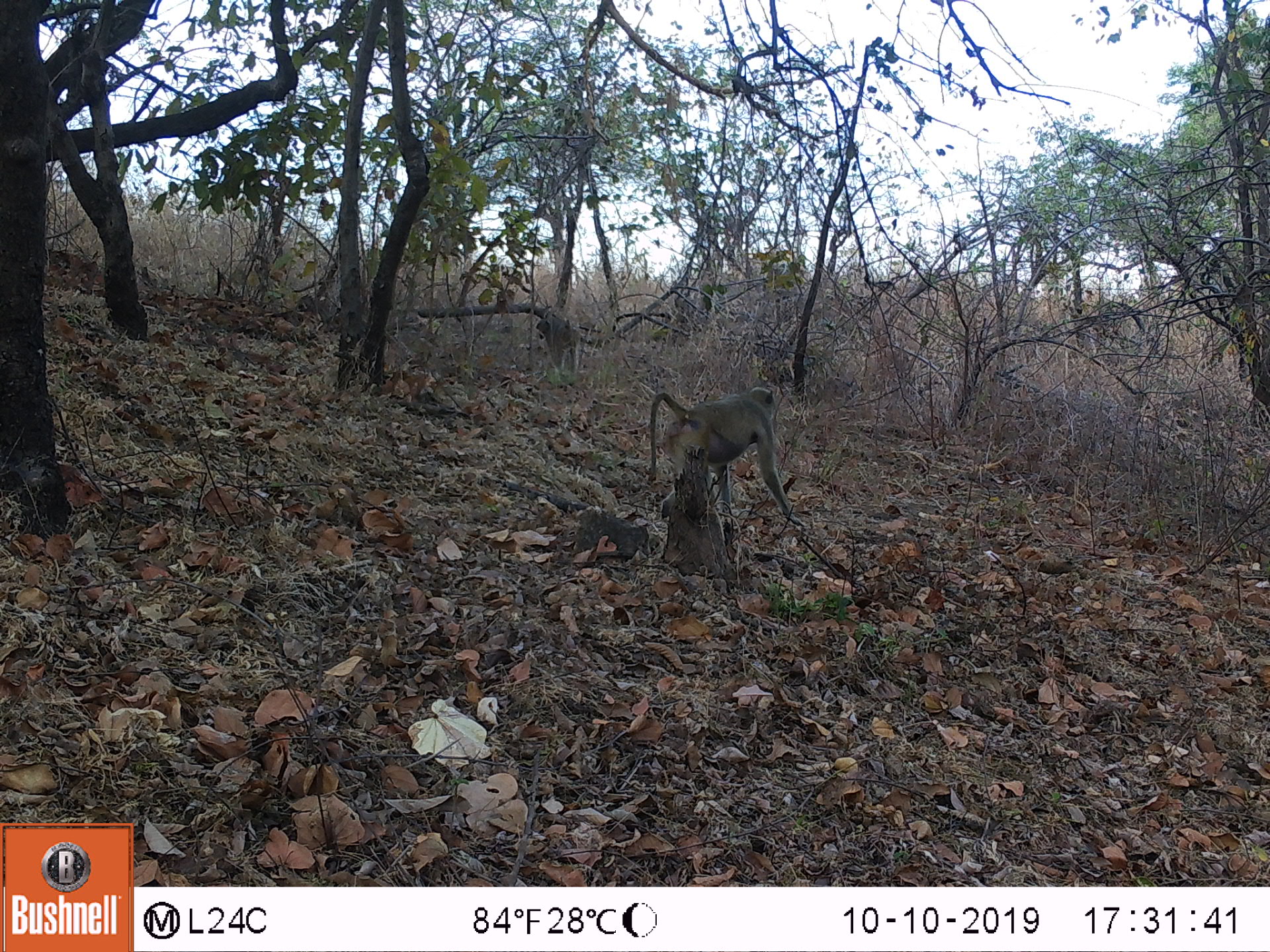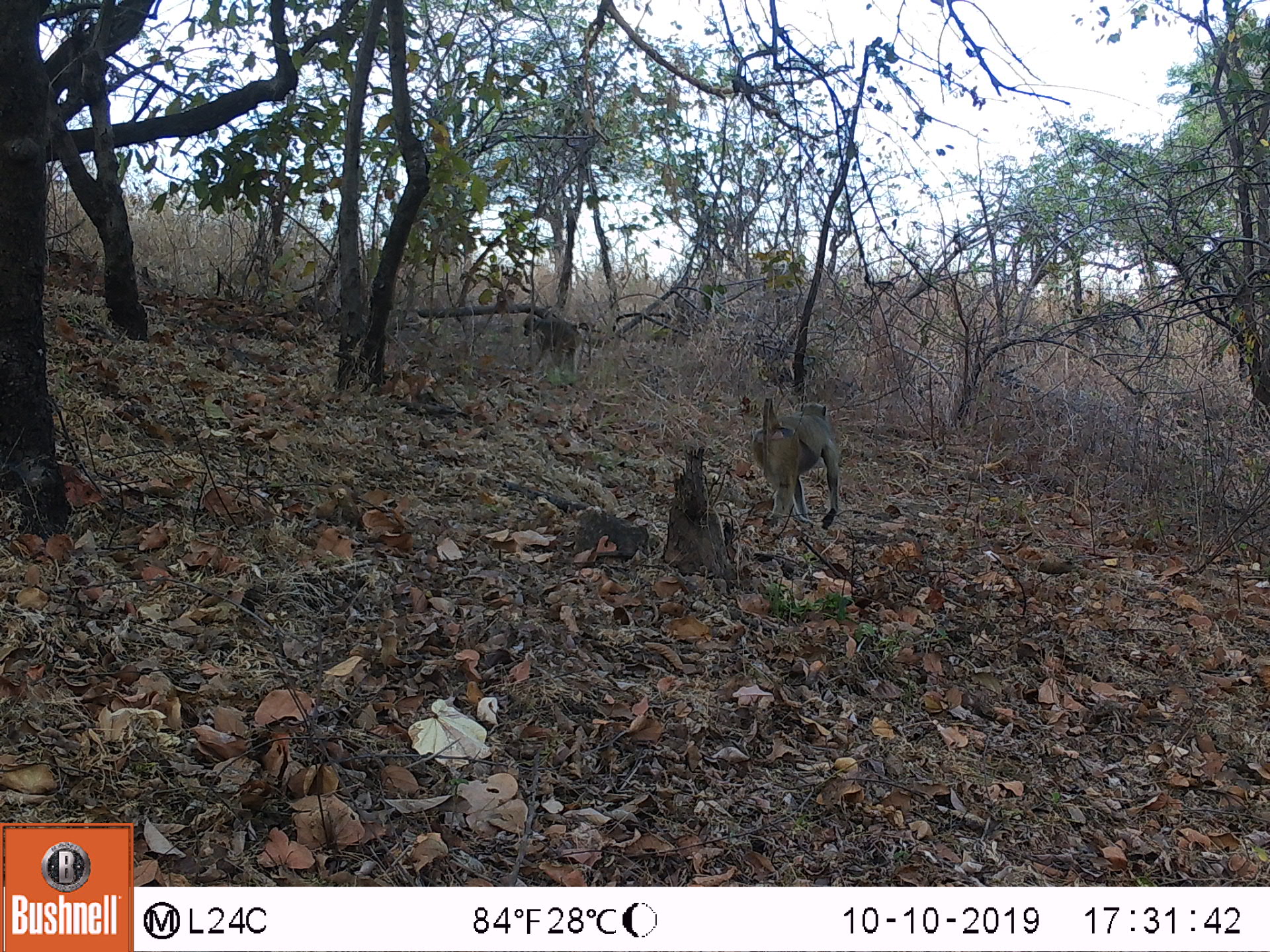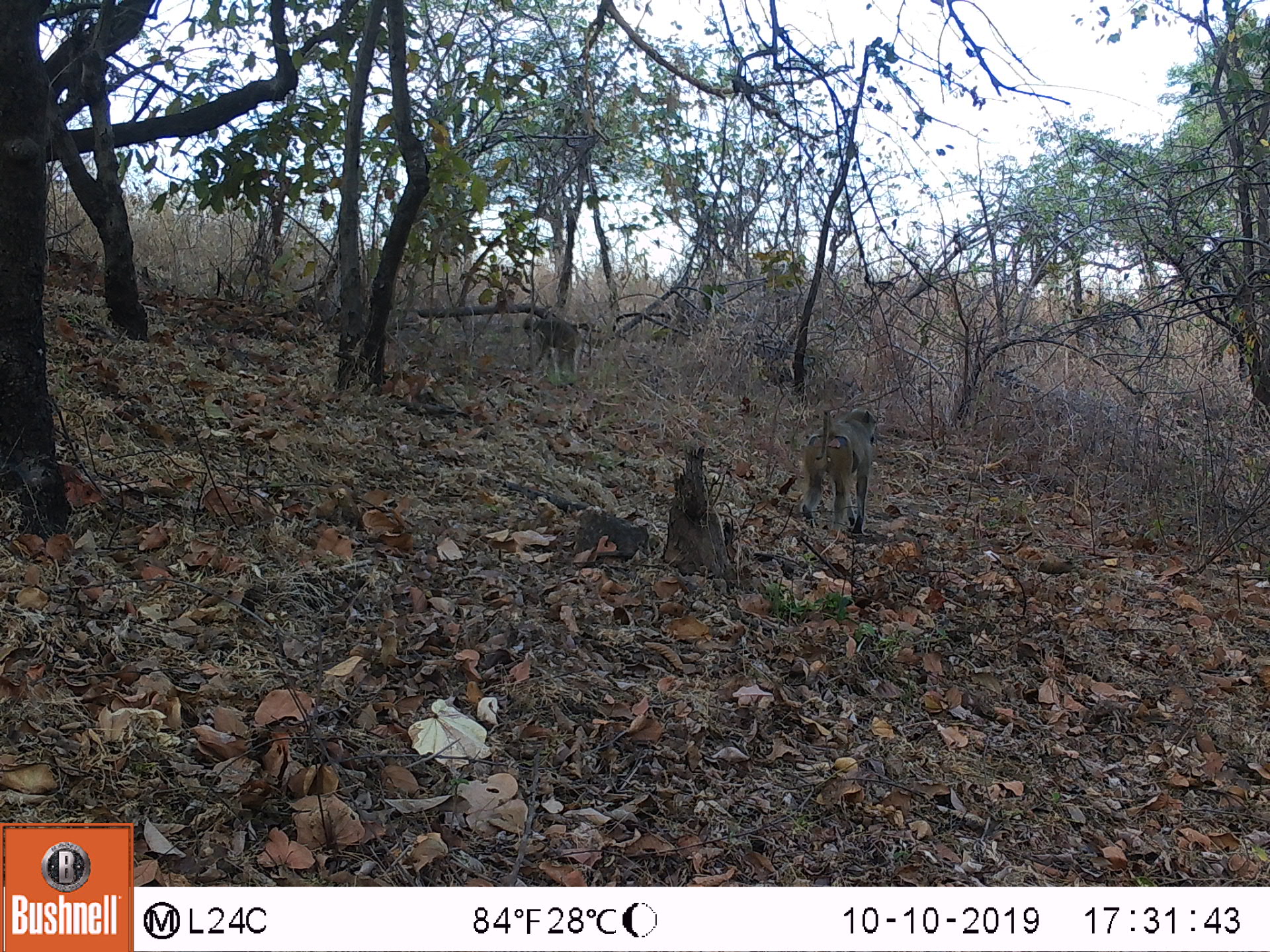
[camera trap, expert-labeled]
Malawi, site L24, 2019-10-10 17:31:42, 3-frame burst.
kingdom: Animalia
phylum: Chordata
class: Mammalia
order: Primates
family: Cercopithecidae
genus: Papio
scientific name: Papio cynocephalus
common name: yellow baboon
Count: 2.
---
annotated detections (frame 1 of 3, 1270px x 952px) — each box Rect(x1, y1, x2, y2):
yellow baboon: Rect(642, 374, 798, 522); Rect(528, 315, 582, 370)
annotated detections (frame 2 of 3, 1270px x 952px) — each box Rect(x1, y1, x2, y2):
yellow baboon: Rect(747, 399, 841, 535); Rect(518, 306, 600, 374)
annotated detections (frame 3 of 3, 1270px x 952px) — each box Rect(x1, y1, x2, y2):
yellow baboon: Rect(792, 405, 880, 545); Rect(521, 304, 595, 375)